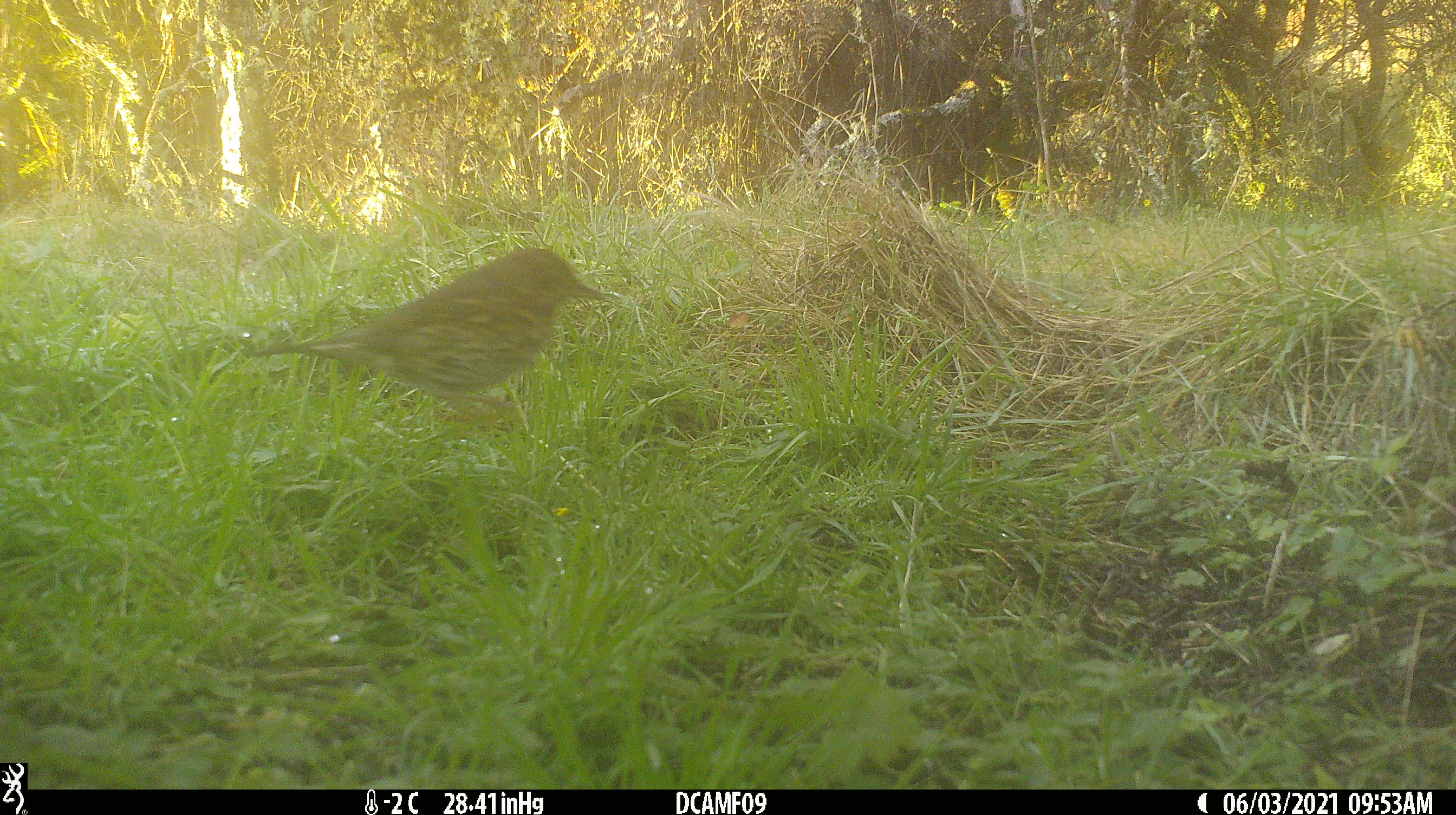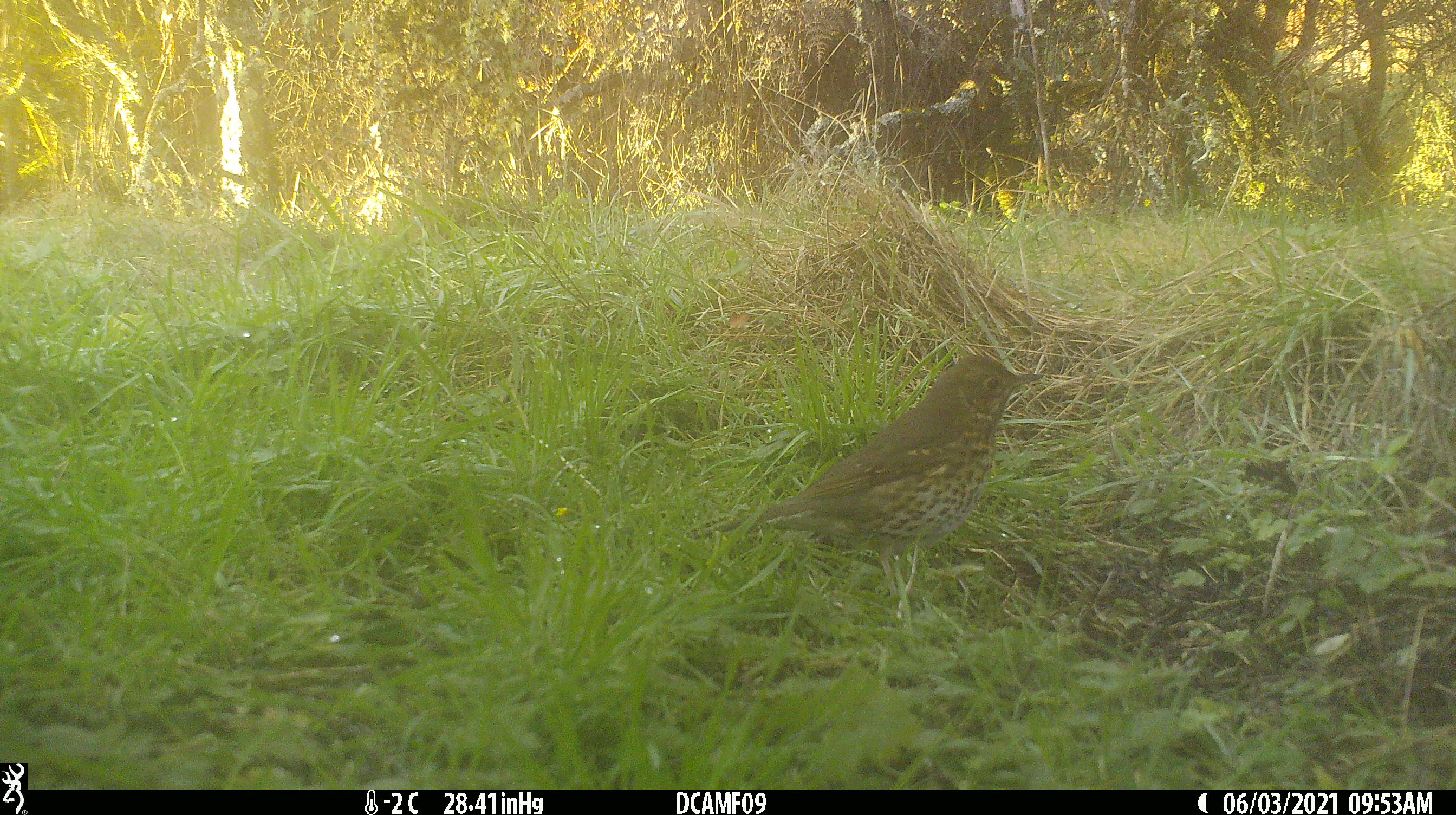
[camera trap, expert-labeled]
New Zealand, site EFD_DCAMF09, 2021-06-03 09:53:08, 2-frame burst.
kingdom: Animalia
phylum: Chordata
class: Aves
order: Passeriformes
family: Turdidae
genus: Turdus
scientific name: Turdus philomelos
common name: song thrush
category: thrush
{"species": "thrush (song thrush) (Turdus philomelos)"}